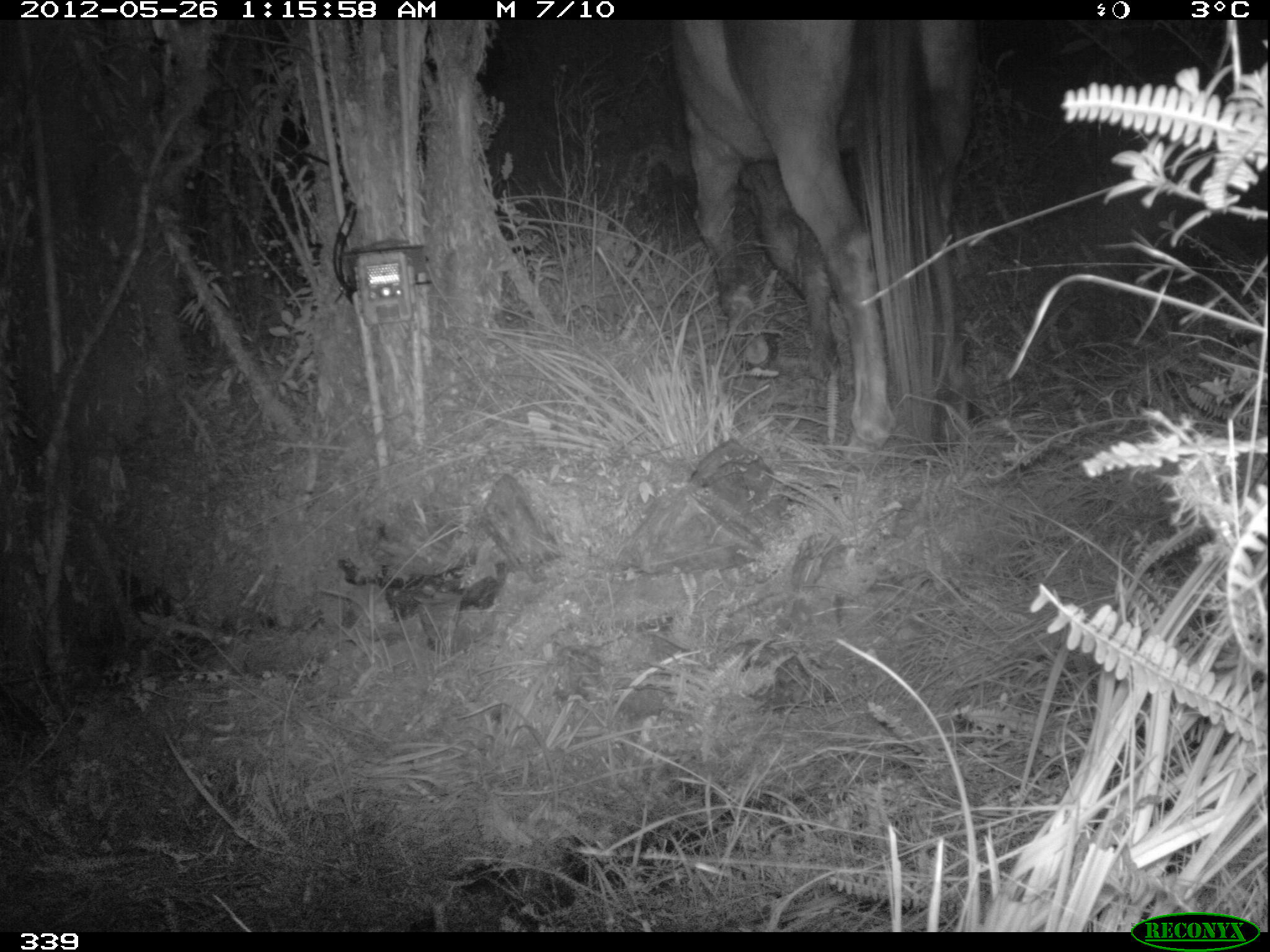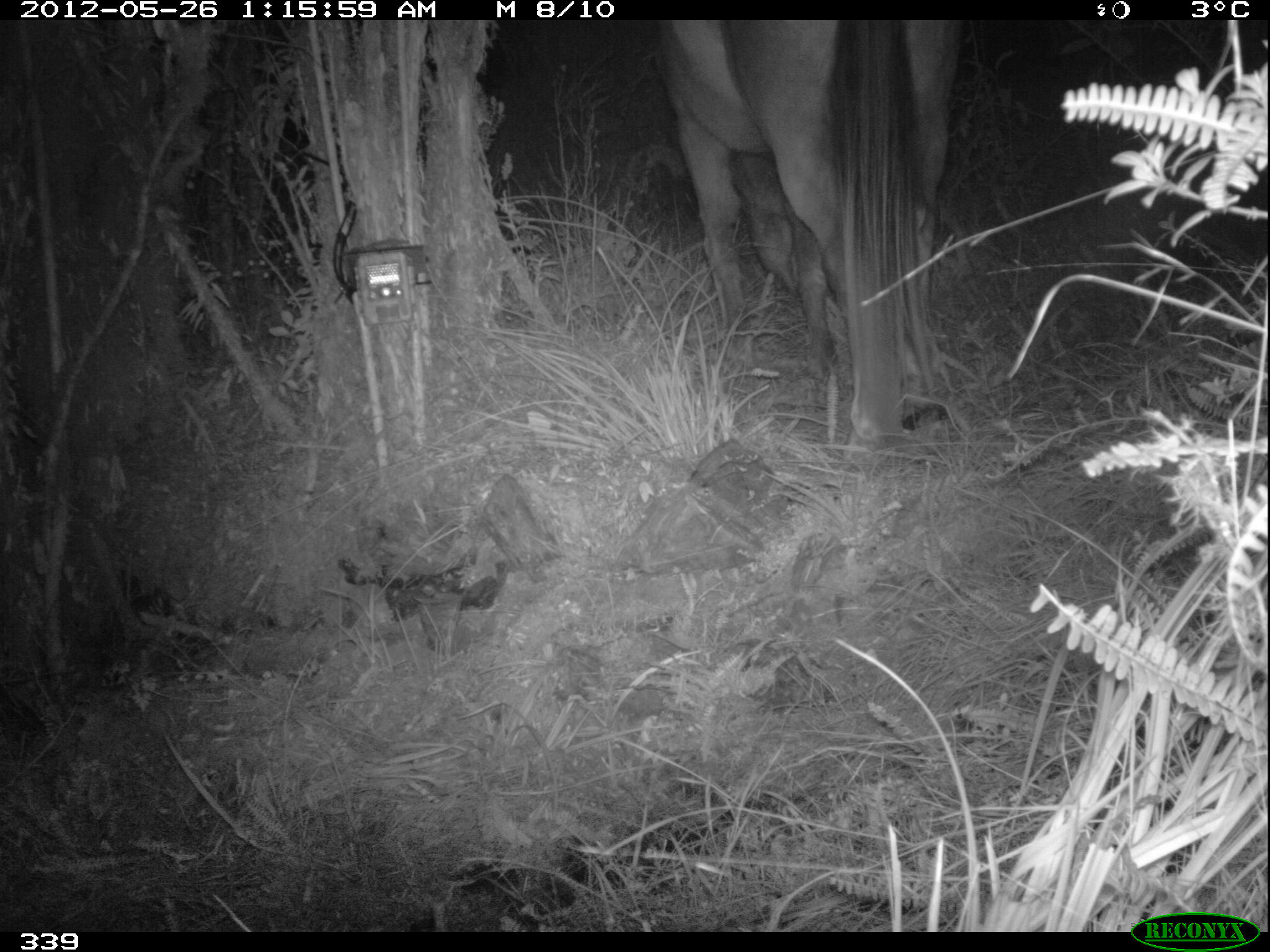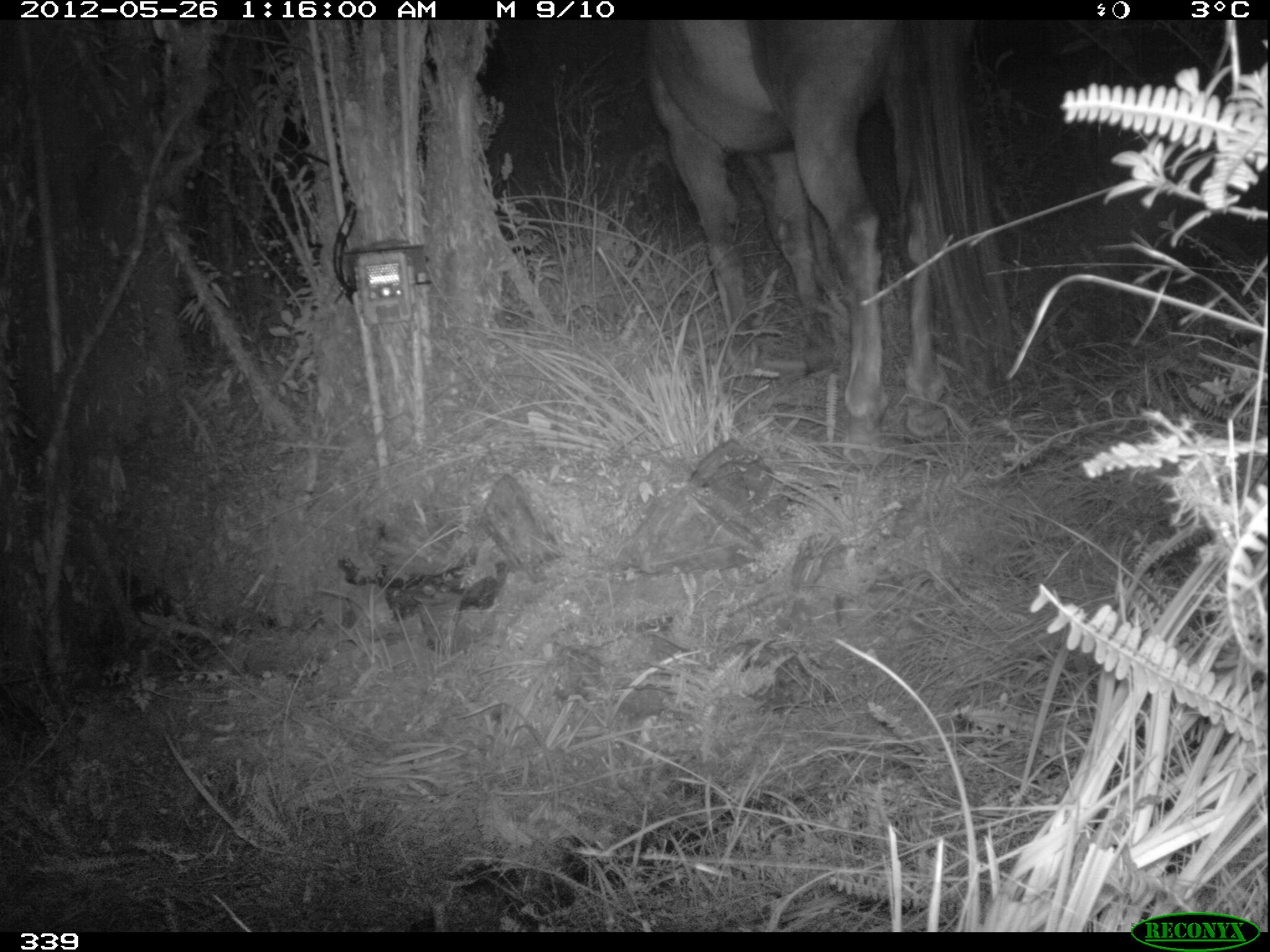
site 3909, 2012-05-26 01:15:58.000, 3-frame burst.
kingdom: Animalia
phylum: Chordata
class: Mammalia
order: Perissodactyla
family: Equidae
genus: Equus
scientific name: Equus caballus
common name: domestic horse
Equus caballus (domestic horse).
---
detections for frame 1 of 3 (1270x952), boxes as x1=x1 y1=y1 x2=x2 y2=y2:
equus caballus: x1=673 y1=10 x2=986 y2=456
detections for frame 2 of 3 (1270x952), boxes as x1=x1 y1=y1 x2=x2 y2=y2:
equus caballus: x1=650 y1=15 x2=973 y2=466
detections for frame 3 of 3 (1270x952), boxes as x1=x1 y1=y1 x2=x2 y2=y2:
equus caballus: x1=634 y1=15 x2=1013 y2=471